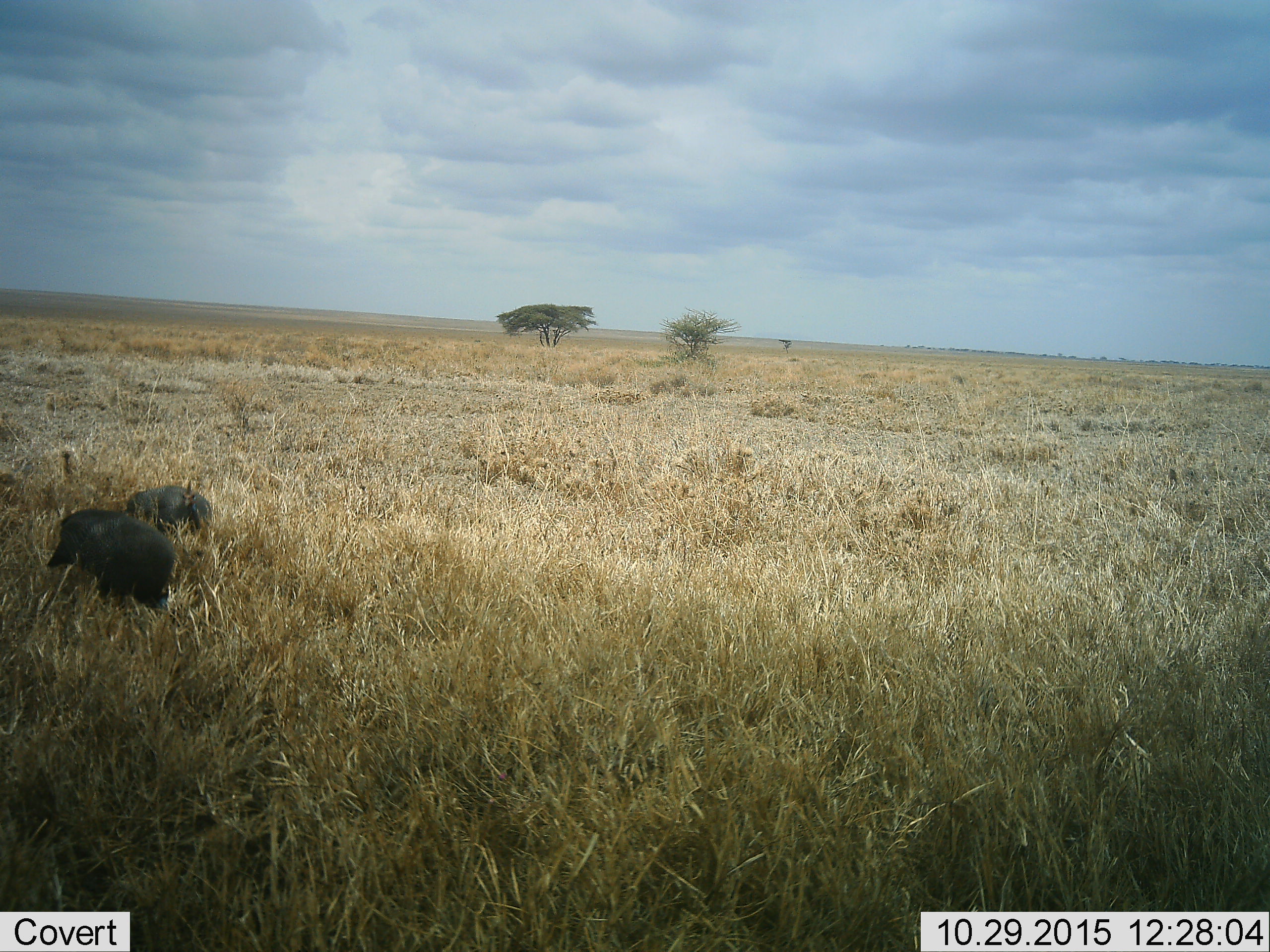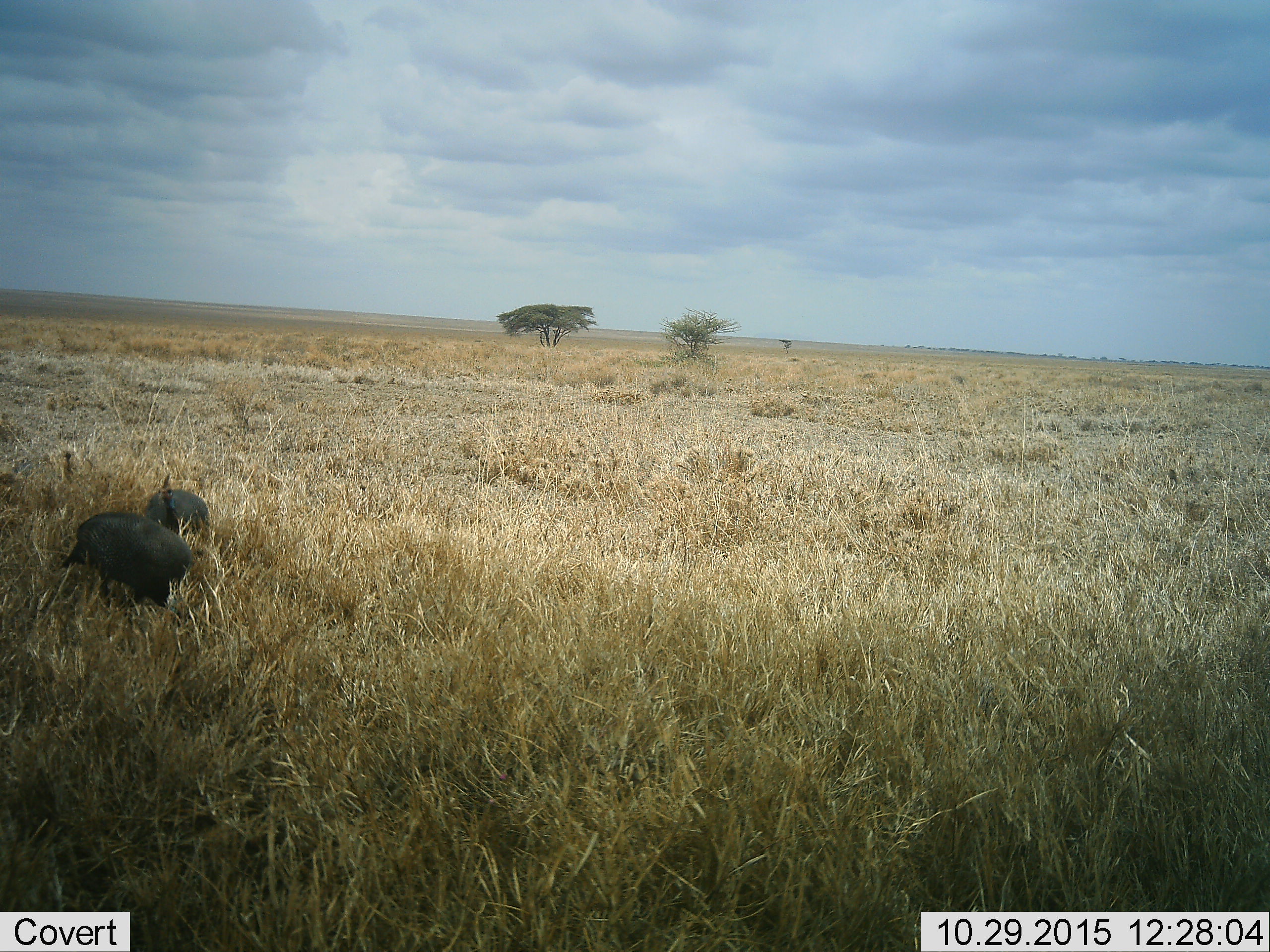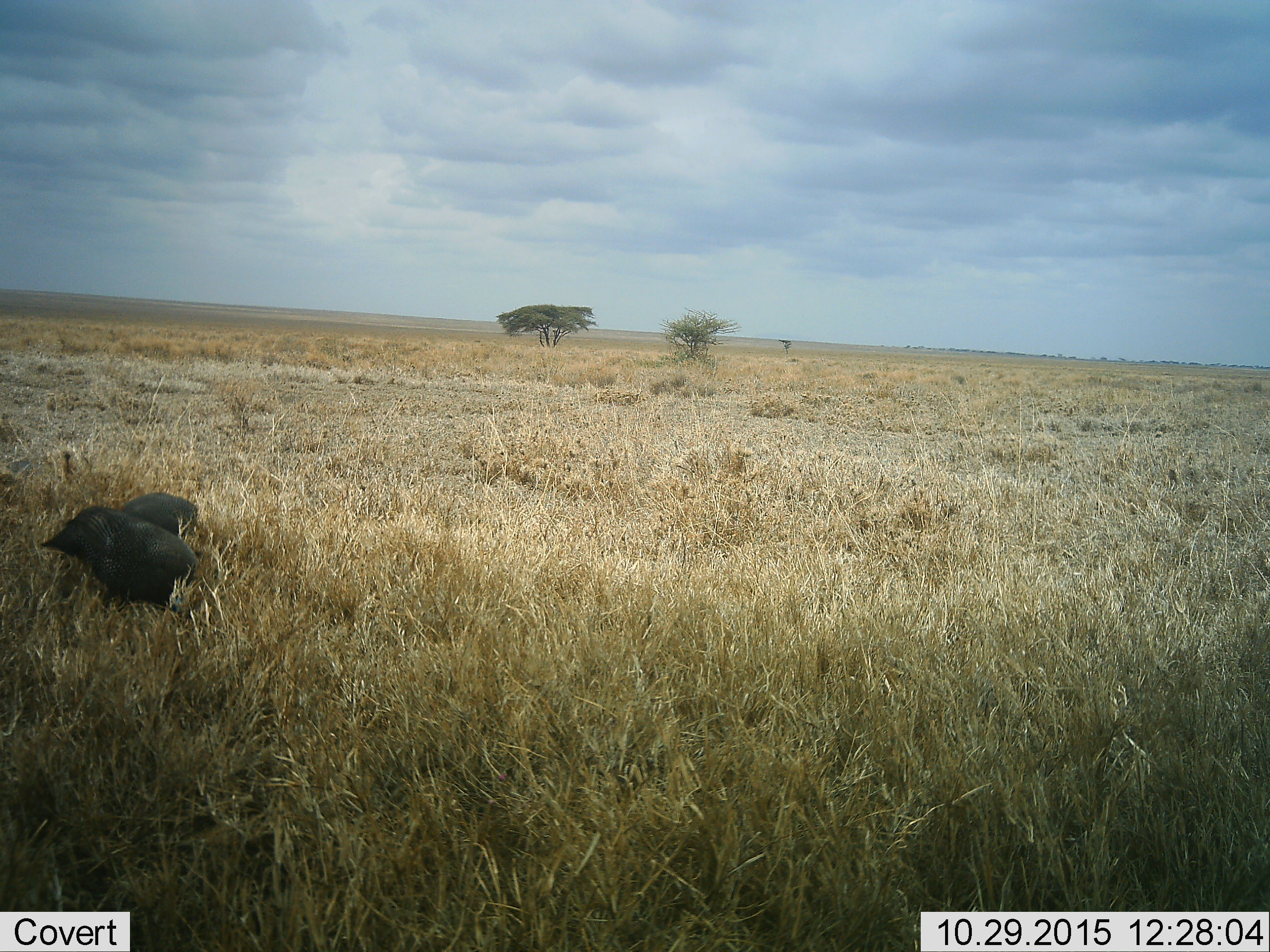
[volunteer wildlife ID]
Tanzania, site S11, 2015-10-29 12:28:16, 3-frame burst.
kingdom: Animalia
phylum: Chordata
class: Aves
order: Galliformes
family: Numididae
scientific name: Numididae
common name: guinea fowl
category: guineafowl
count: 2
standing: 25%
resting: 25%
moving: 25%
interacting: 0%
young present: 0%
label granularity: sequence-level